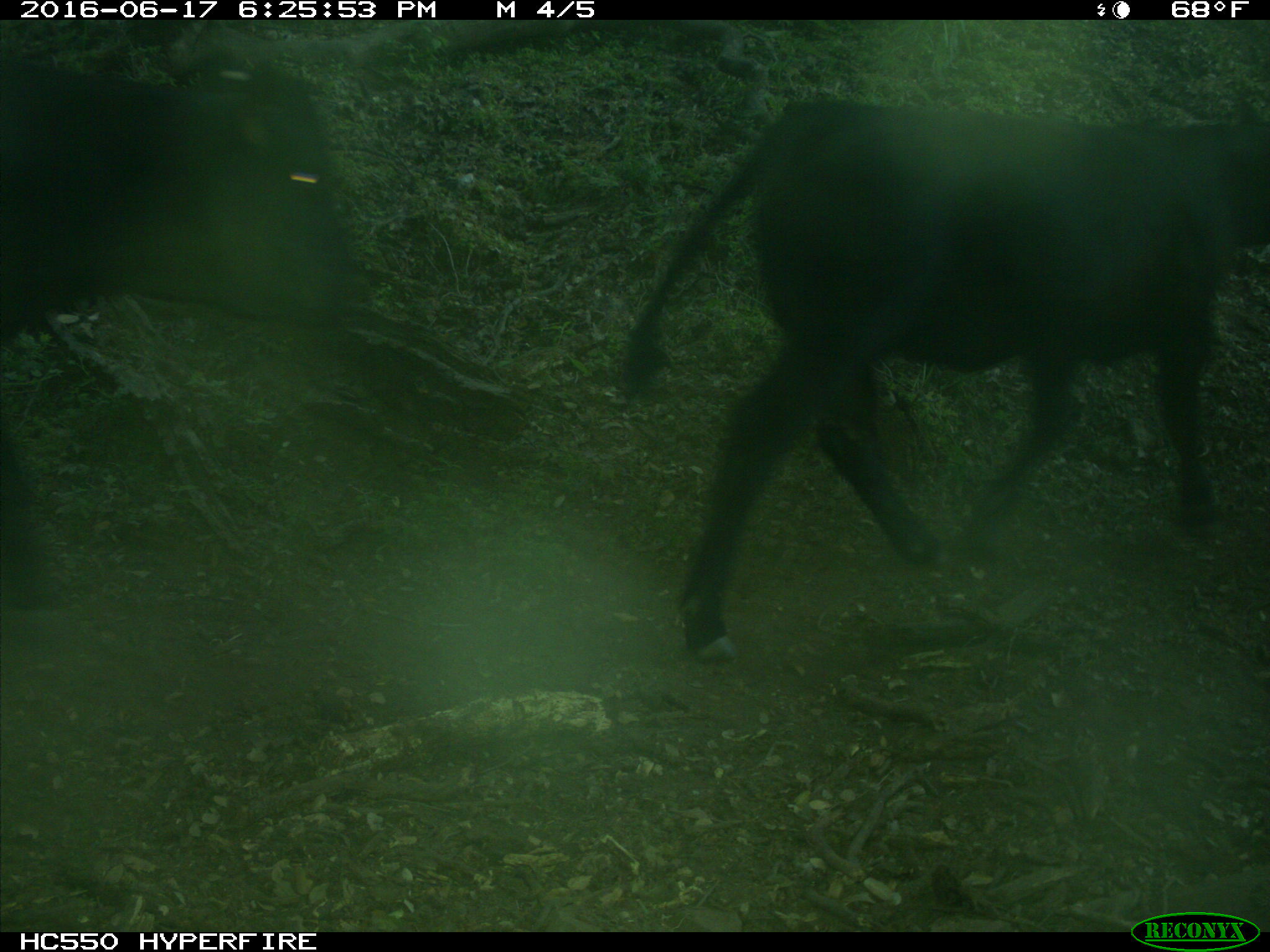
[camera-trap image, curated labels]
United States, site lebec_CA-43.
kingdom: Animalia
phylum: Chordata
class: Mammalia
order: Artiodactyla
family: Bovidae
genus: Bos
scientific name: Bos taurus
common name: domestic cow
Bos taurus (domestic cow).